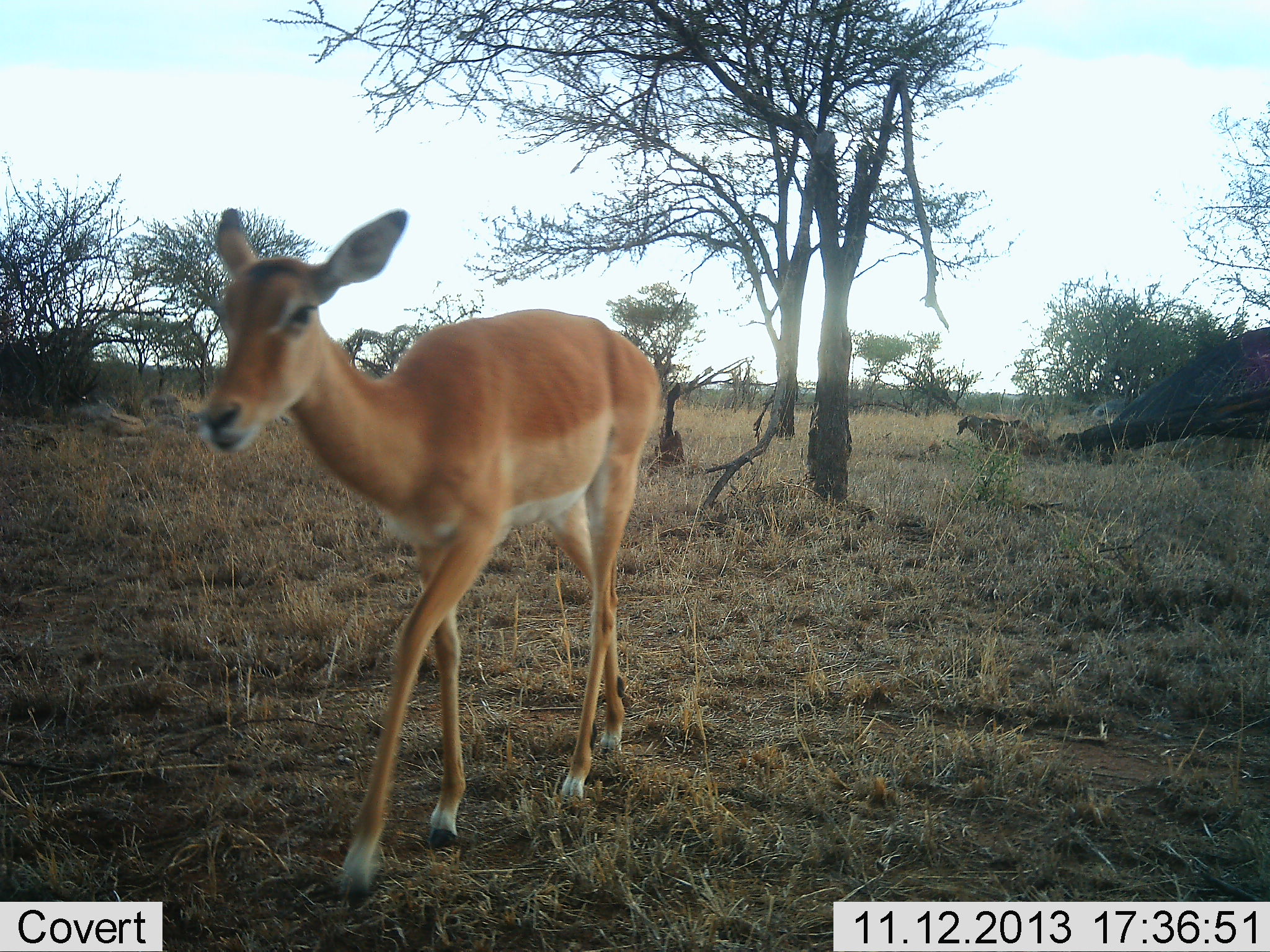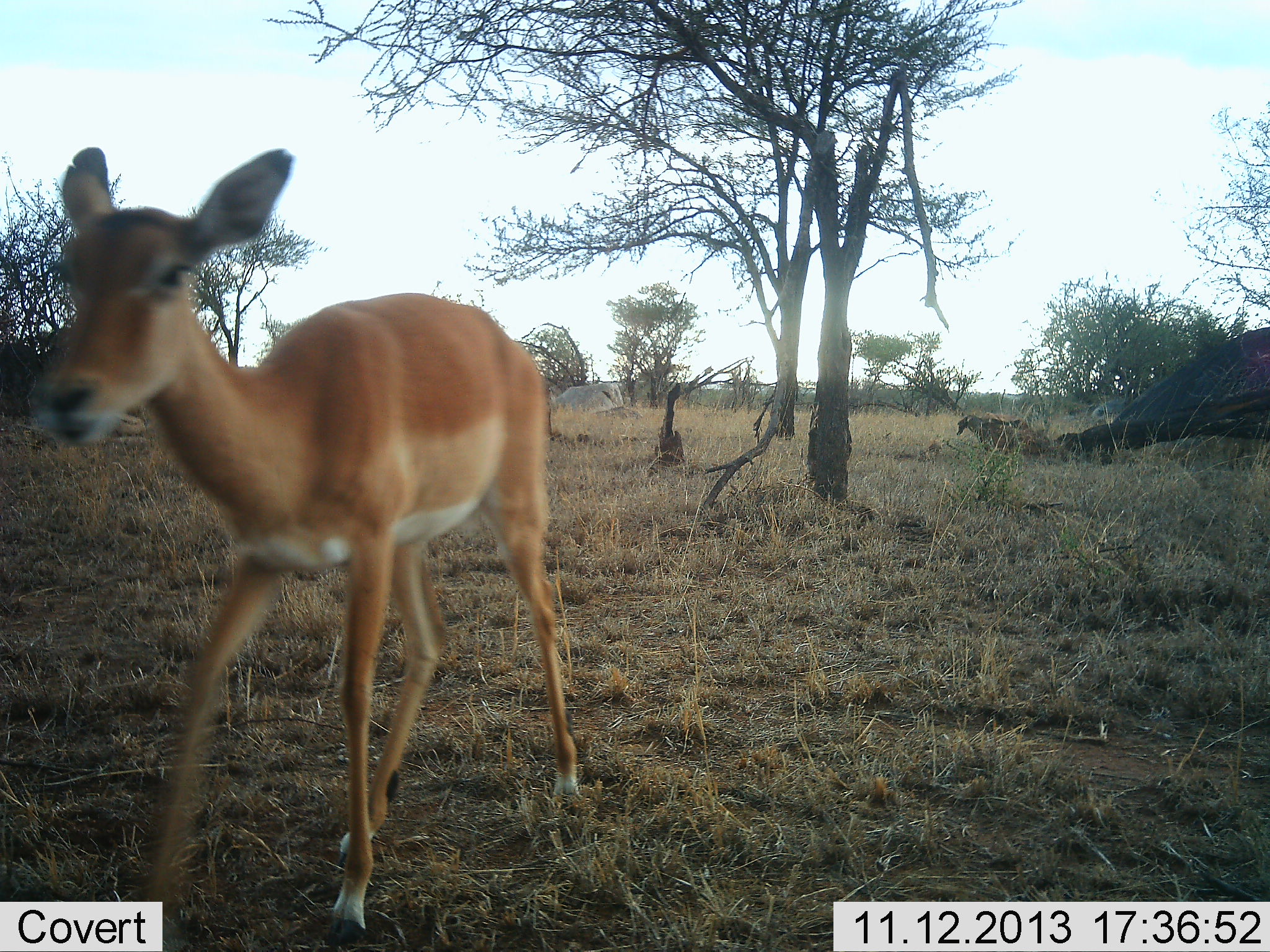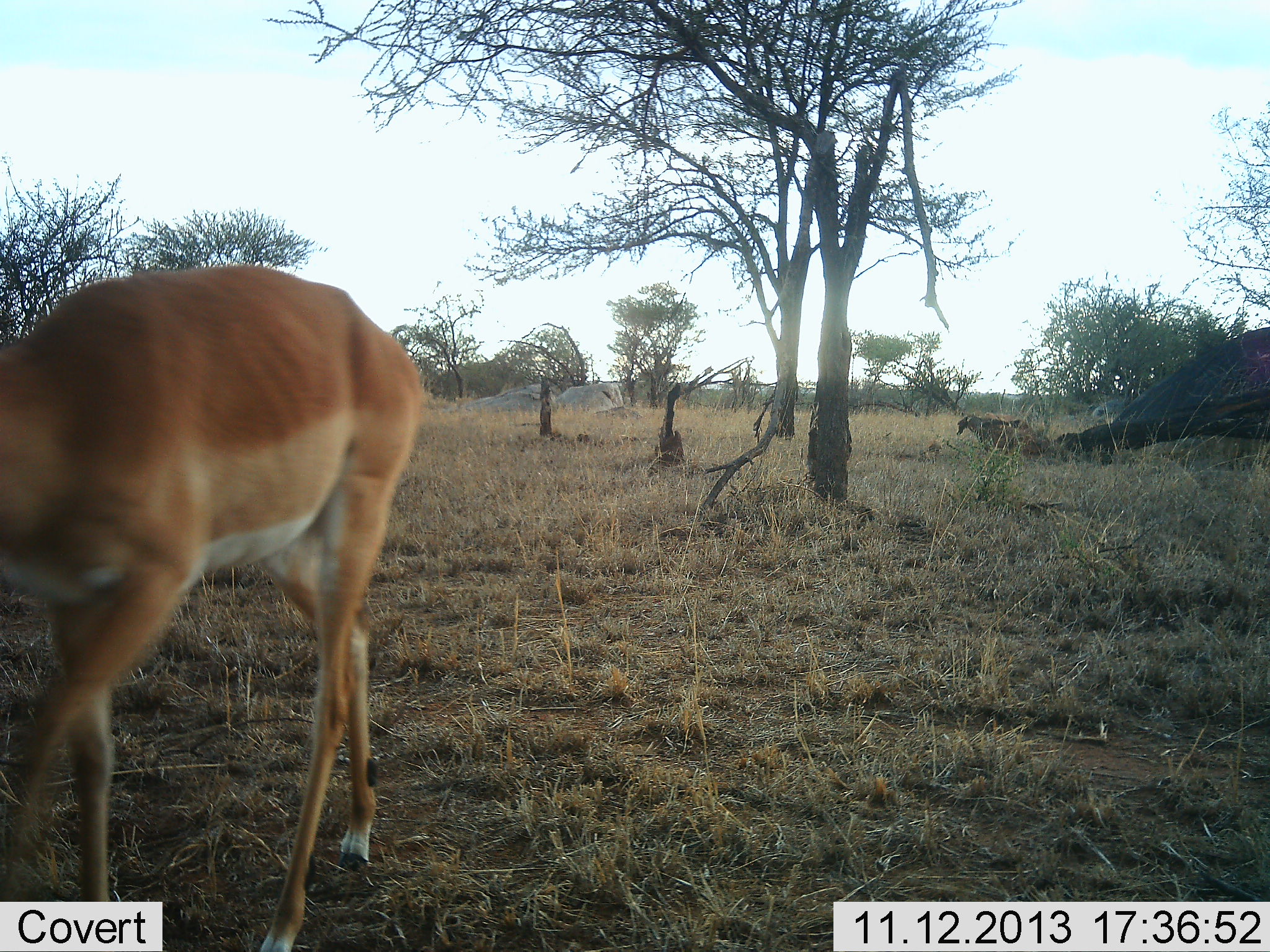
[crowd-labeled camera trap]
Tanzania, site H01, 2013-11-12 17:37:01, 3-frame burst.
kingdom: Animalia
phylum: Chordata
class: Mammalia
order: Artiodactyla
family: Bovidae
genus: Aepyceros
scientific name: Aepyceros melampus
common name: impala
Impala (Aepyceros melampus), count 1. Behavior (volunteer vote fractions): standing 0%, resting 0%, moving 100%, interacting 0%. Young present (vote fraction): 20%. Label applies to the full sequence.